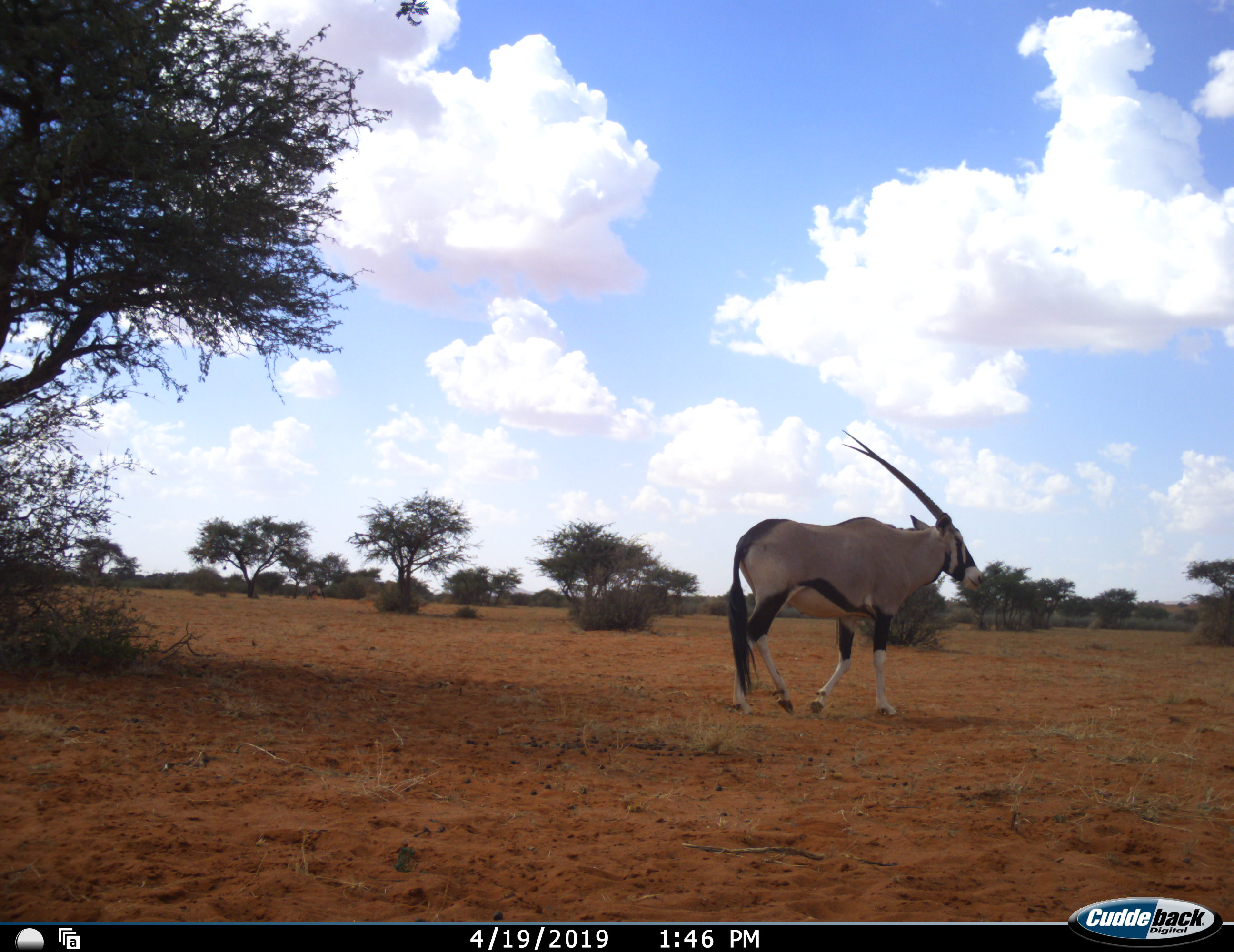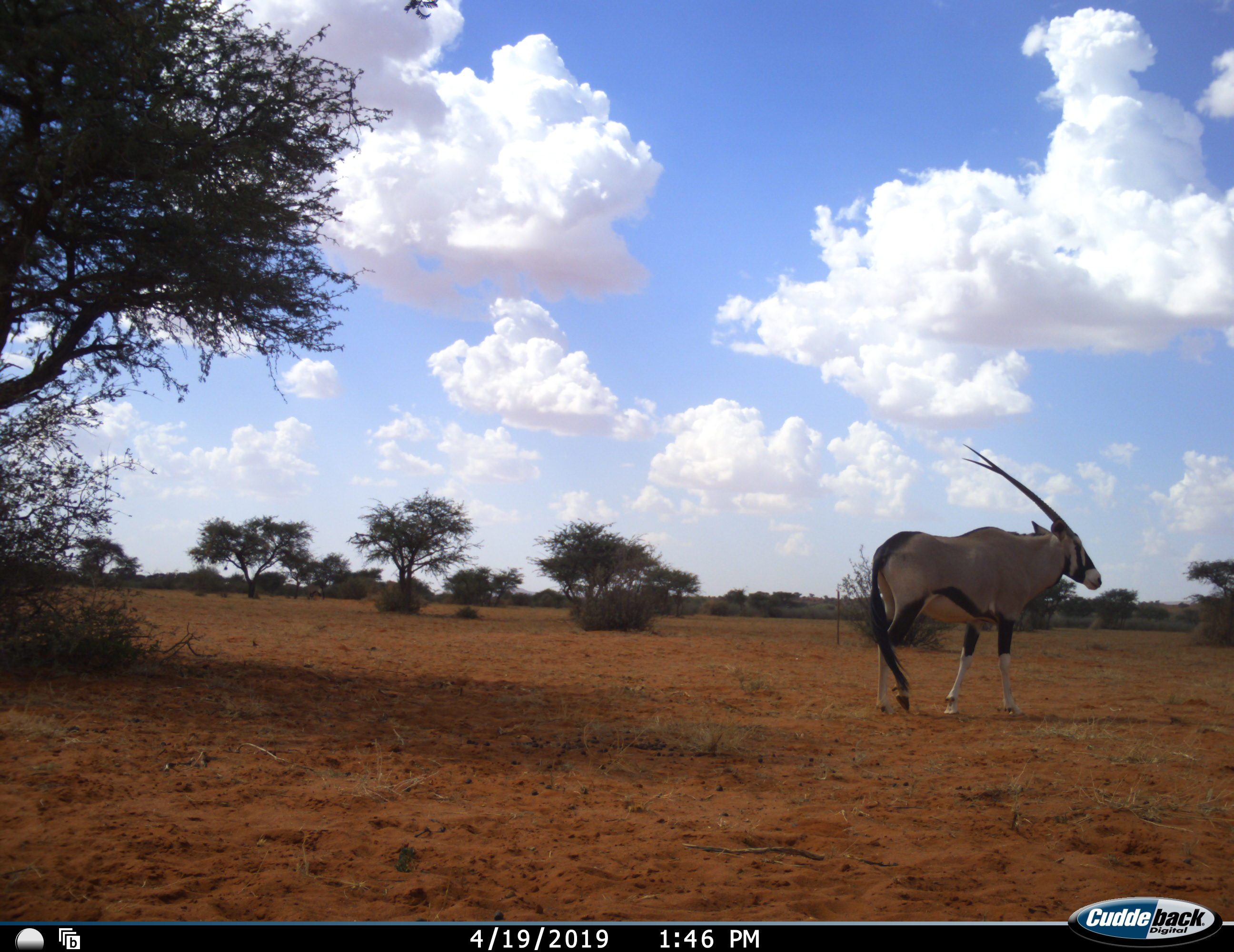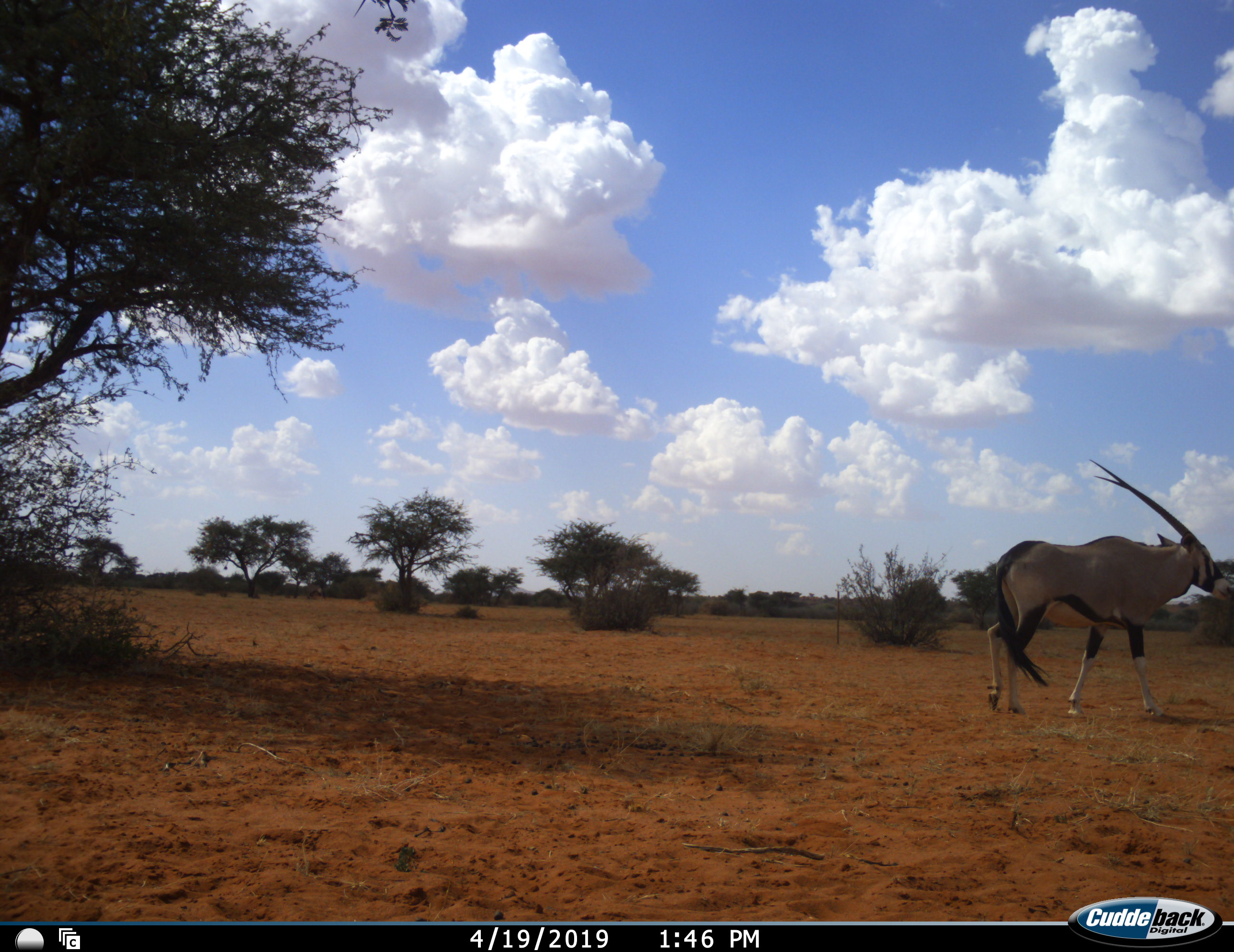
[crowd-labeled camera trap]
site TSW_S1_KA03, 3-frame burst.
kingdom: Animalia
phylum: Chordata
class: Mammalia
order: Artiodactyla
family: Bovidae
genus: Oryx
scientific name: Oryx gazella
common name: gemsbok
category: oryx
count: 1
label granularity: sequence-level